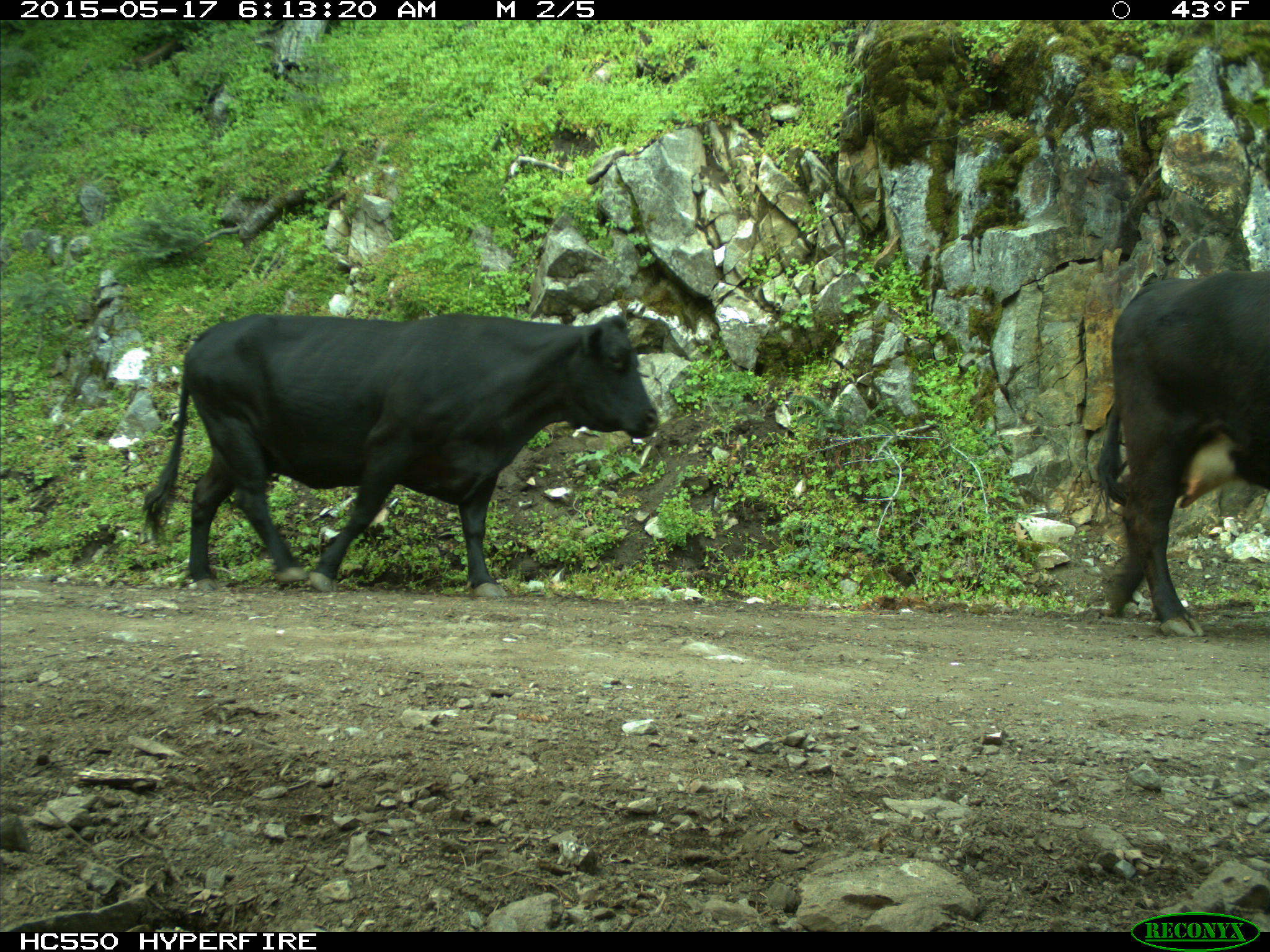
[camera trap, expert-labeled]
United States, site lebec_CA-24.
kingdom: Animalia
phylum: Chordata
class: Mammalia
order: Artiodactyla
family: Bovidae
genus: Bos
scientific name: Bos taurus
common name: domestic cow